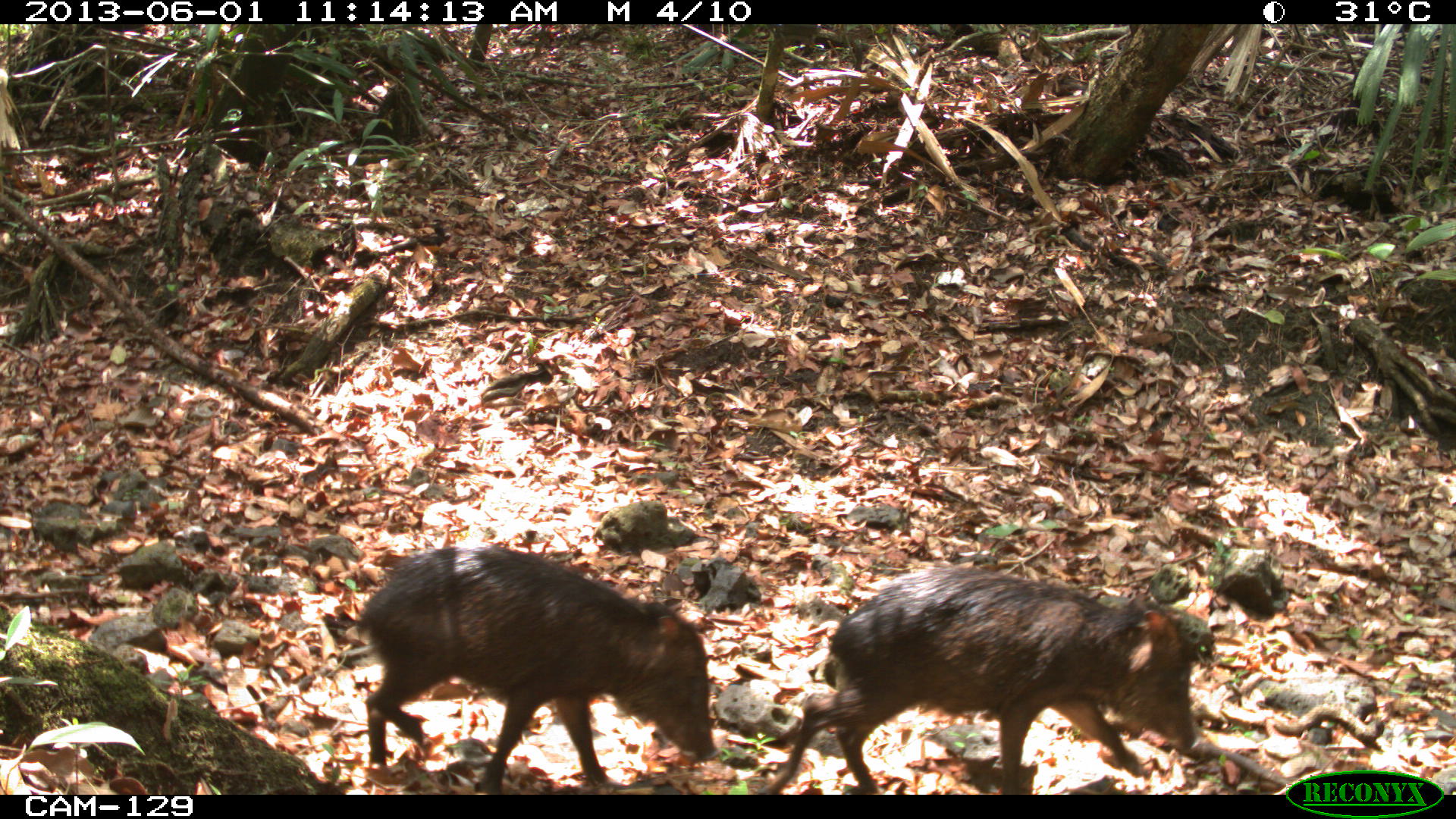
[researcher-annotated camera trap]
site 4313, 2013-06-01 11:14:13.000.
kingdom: Animalia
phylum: Chordata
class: Mammalia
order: Artiodactyla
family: Tayassuidae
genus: Tayassu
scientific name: Tayassu pecari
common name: white-lipped peccary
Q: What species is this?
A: Tayassu pecari (white-lipped peccary).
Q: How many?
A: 9.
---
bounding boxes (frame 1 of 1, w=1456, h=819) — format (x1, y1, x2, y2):
tayassu pecari: (753, 565, 1203, 793); (354, 543, 719, 794)